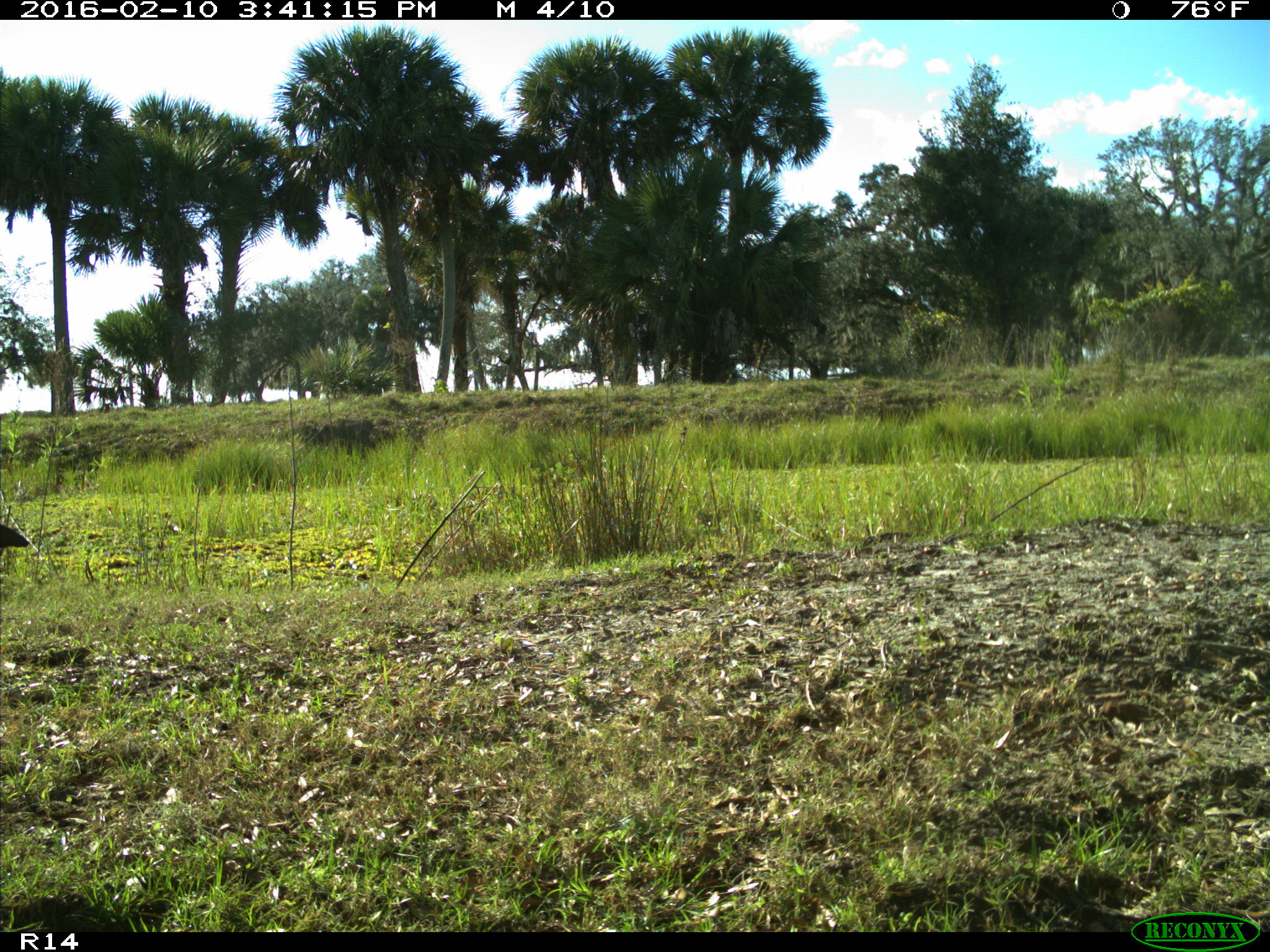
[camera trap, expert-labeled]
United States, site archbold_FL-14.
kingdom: Animalia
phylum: Chordata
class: Mammalia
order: Artiodactyla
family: Bovidae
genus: Bos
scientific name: Bos taurus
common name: domestic cow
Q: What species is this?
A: Bos taurus (domestic cow).